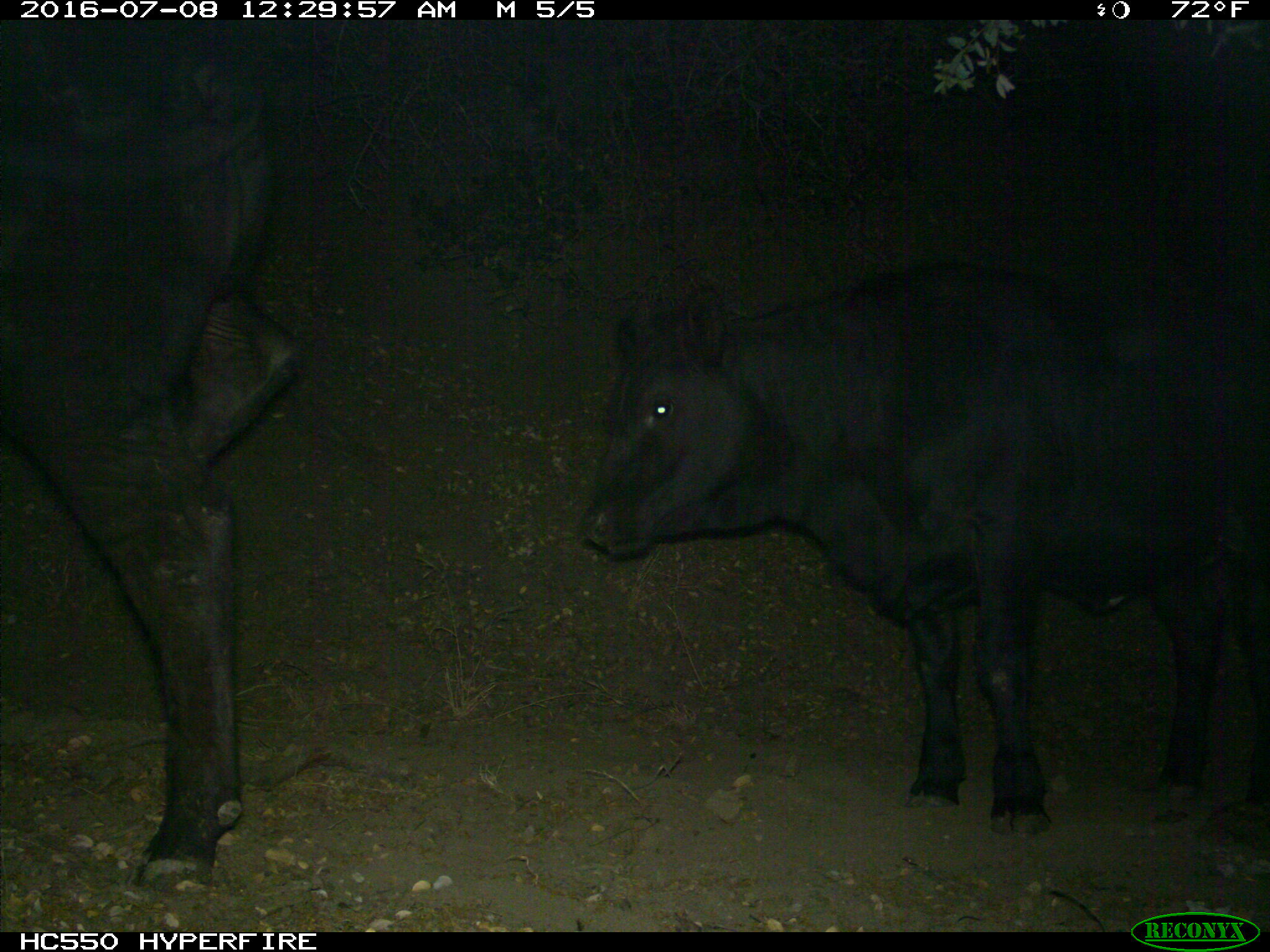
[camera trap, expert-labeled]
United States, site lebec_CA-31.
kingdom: Animalia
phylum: Chordata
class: Mammalia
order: Artiodactyla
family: Bovidae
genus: Bos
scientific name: Bos taurus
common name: domestic cow